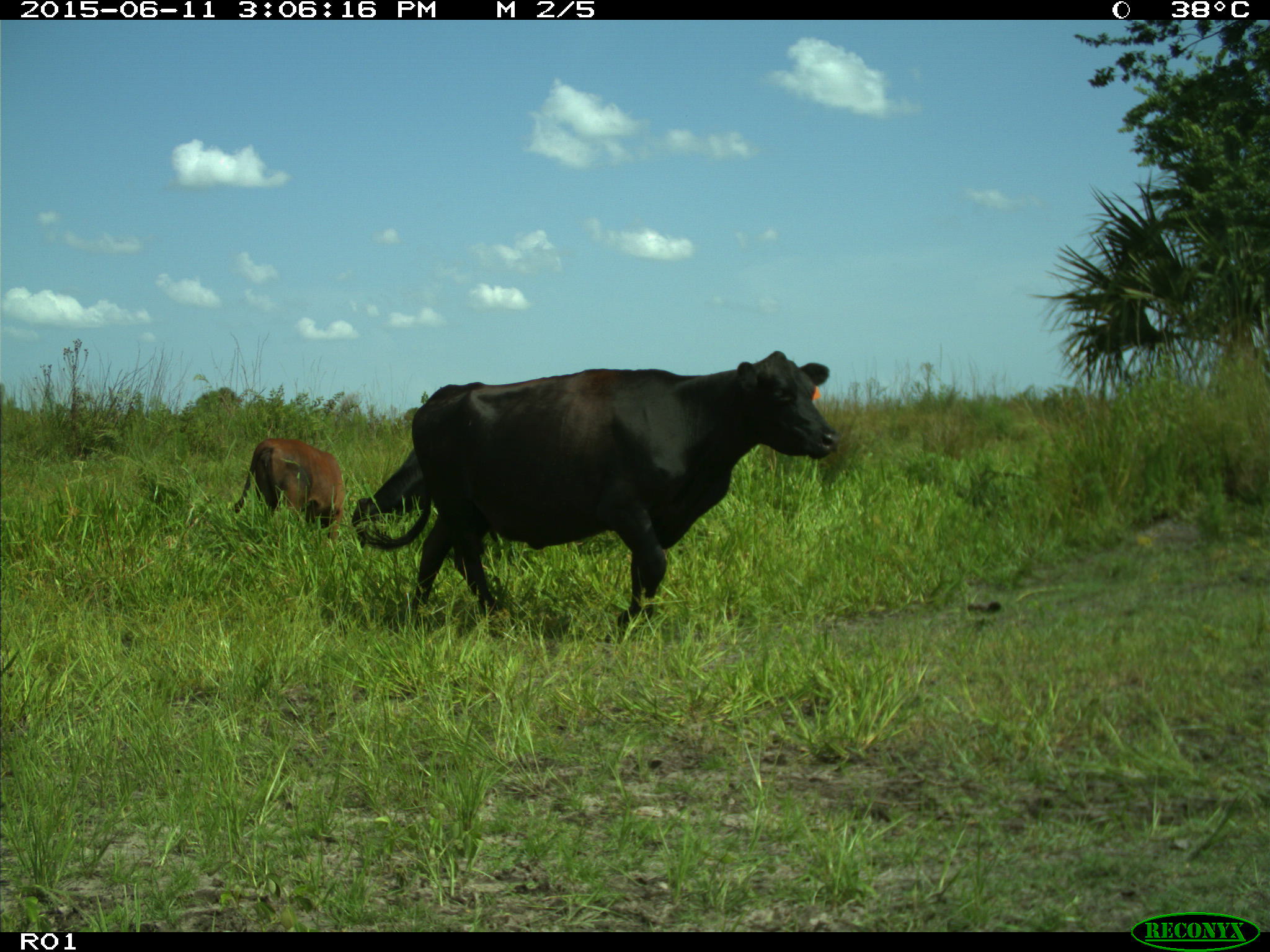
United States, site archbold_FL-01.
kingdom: Animalia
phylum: Chordata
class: Mammalia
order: Artiodactyla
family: Bovidae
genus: Bos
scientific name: Bos taurus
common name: domestic cow